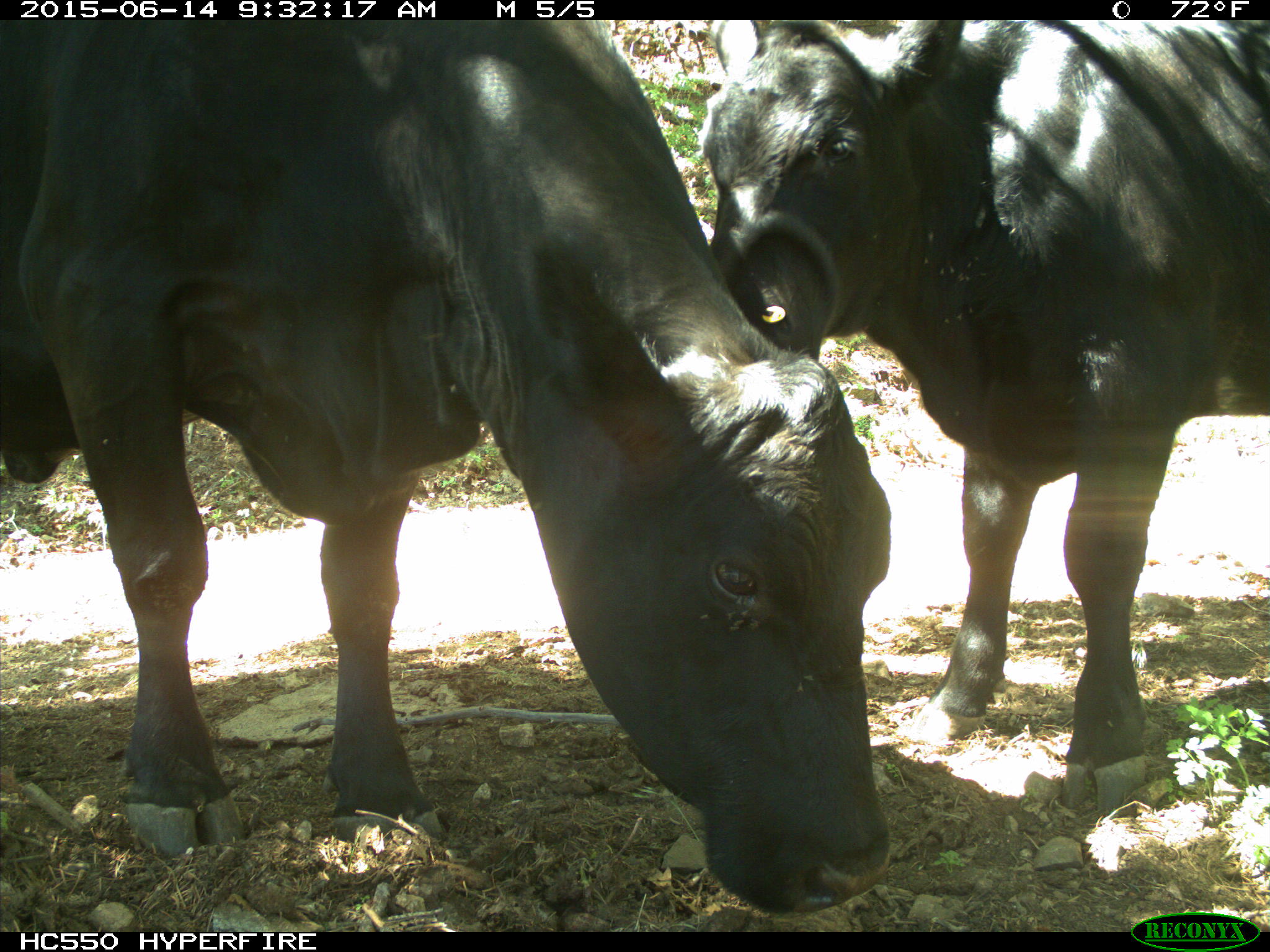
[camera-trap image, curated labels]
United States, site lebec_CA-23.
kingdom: Animalia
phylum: Chordata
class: Mammalia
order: Artiodactyla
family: Bovidae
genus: Bos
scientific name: Bos taurus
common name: domestic cow